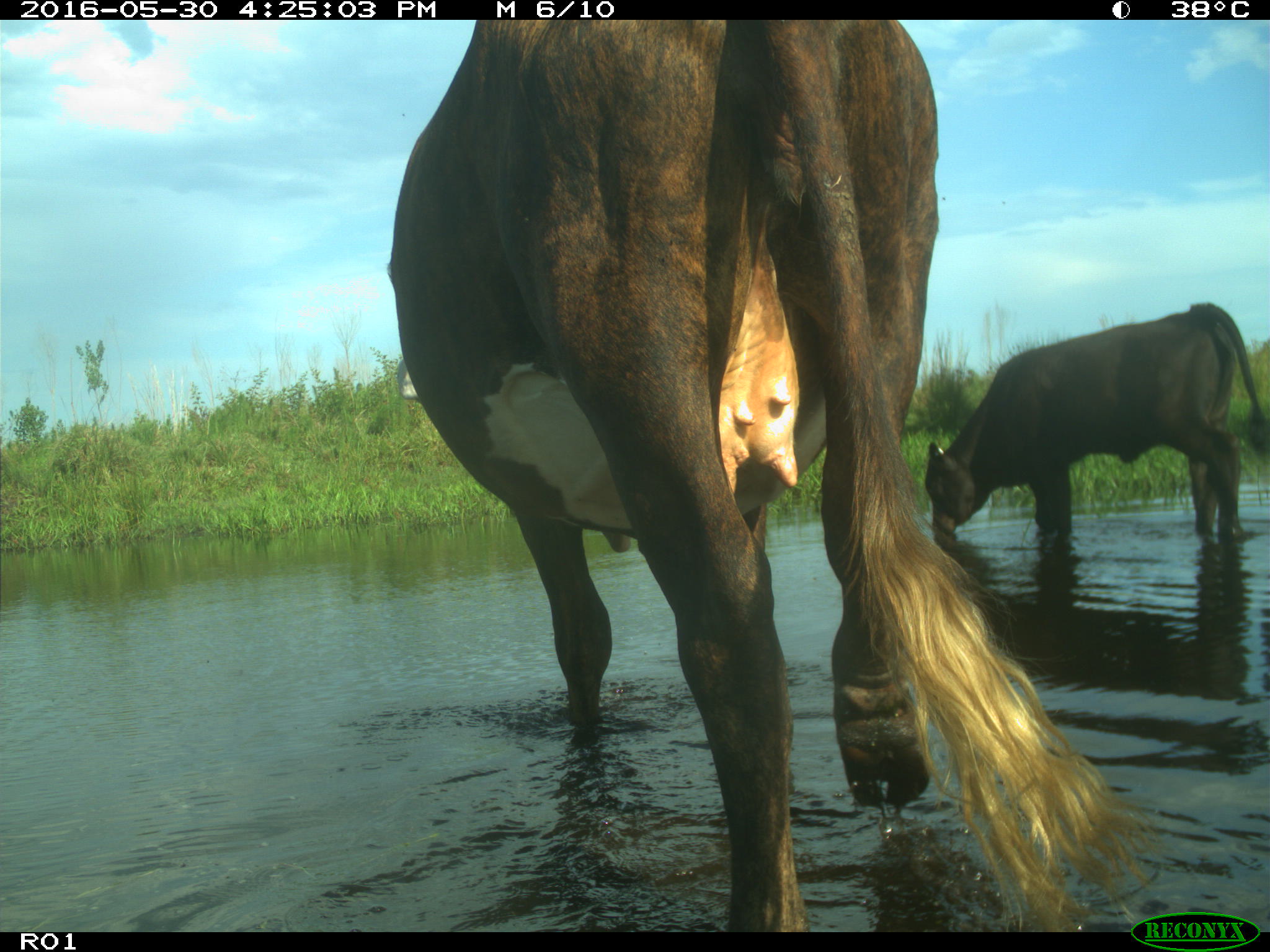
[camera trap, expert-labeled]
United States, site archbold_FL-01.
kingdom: Animalia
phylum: Chordata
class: Mammalia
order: Artiodactyla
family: Bovidae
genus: Bos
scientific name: Bos taurus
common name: domestic cow